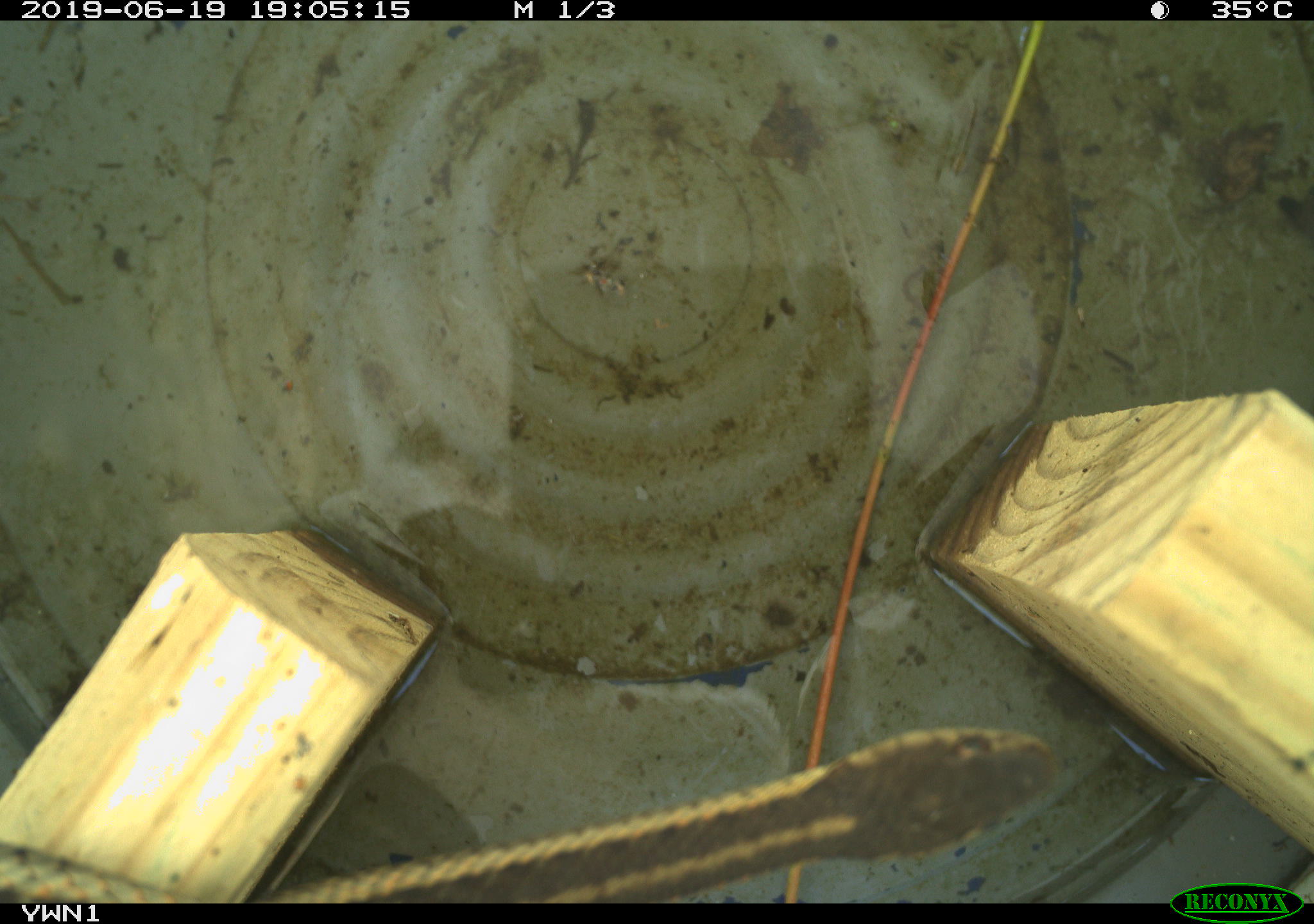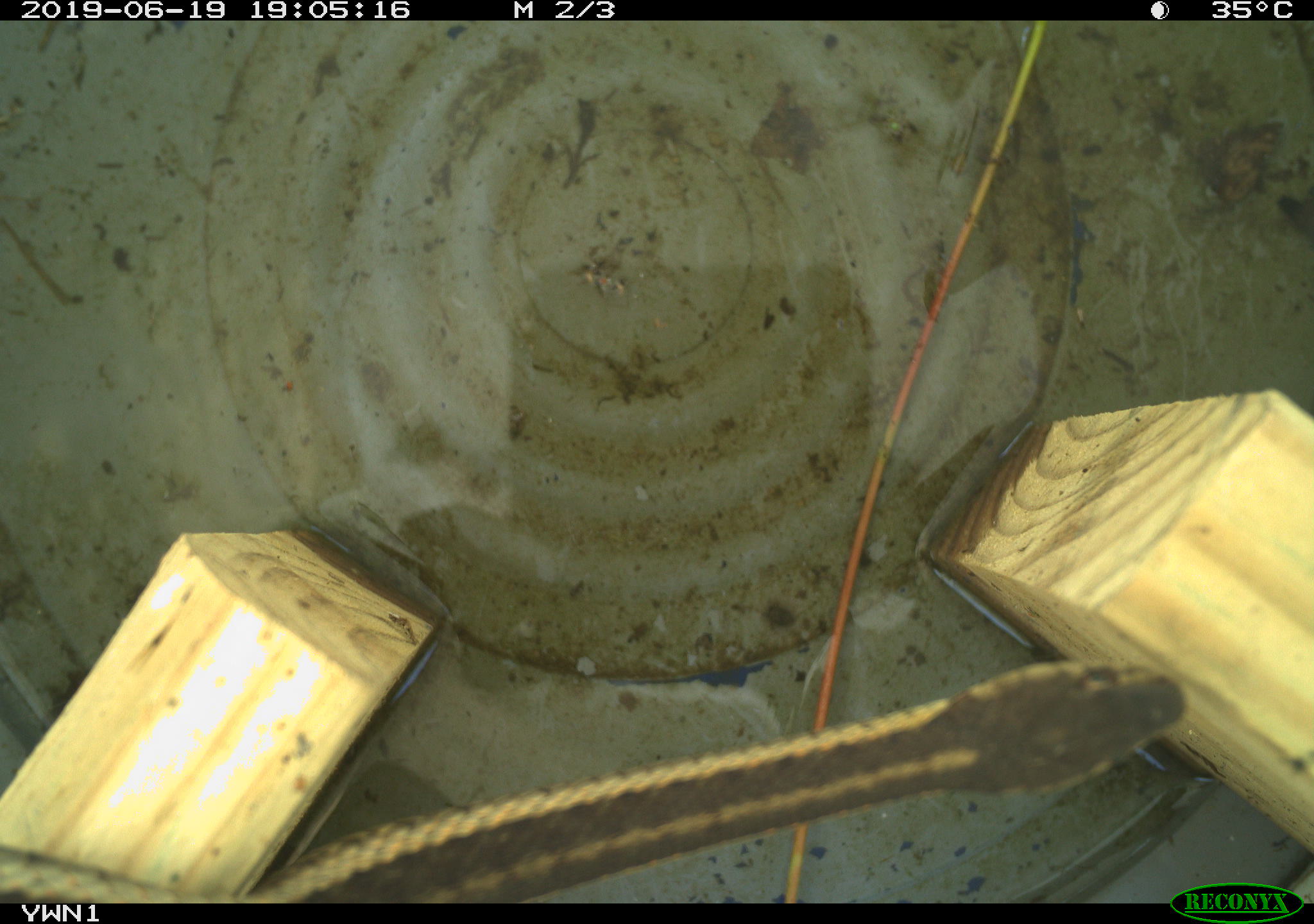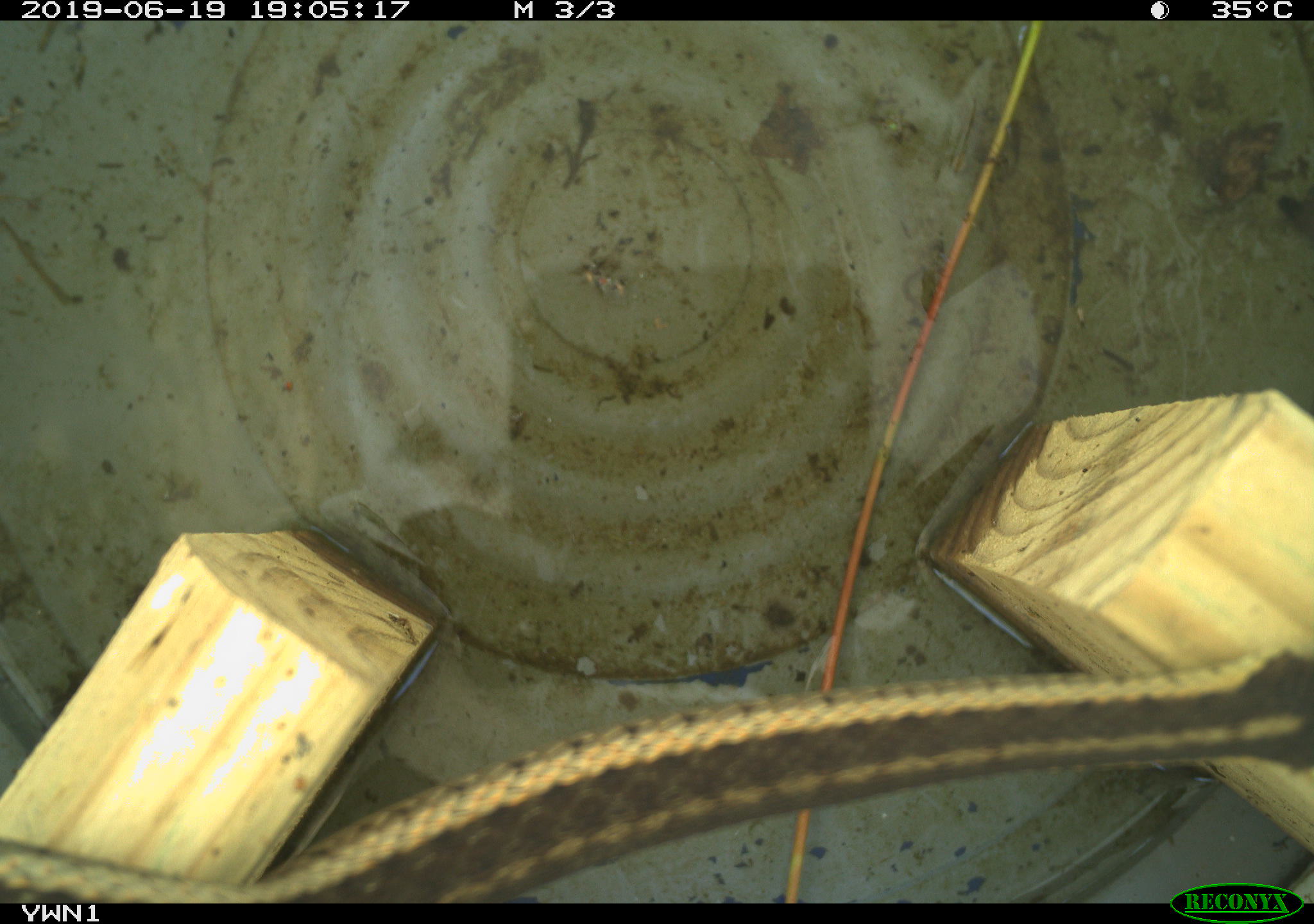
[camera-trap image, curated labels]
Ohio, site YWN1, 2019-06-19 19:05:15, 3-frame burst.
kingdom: Animalia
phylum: Chordata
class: Reptilia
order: Squamata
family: Colubridae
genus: Thamnophis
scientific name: Thamnophis sirtalis sirtalis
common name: eastern gartersnake